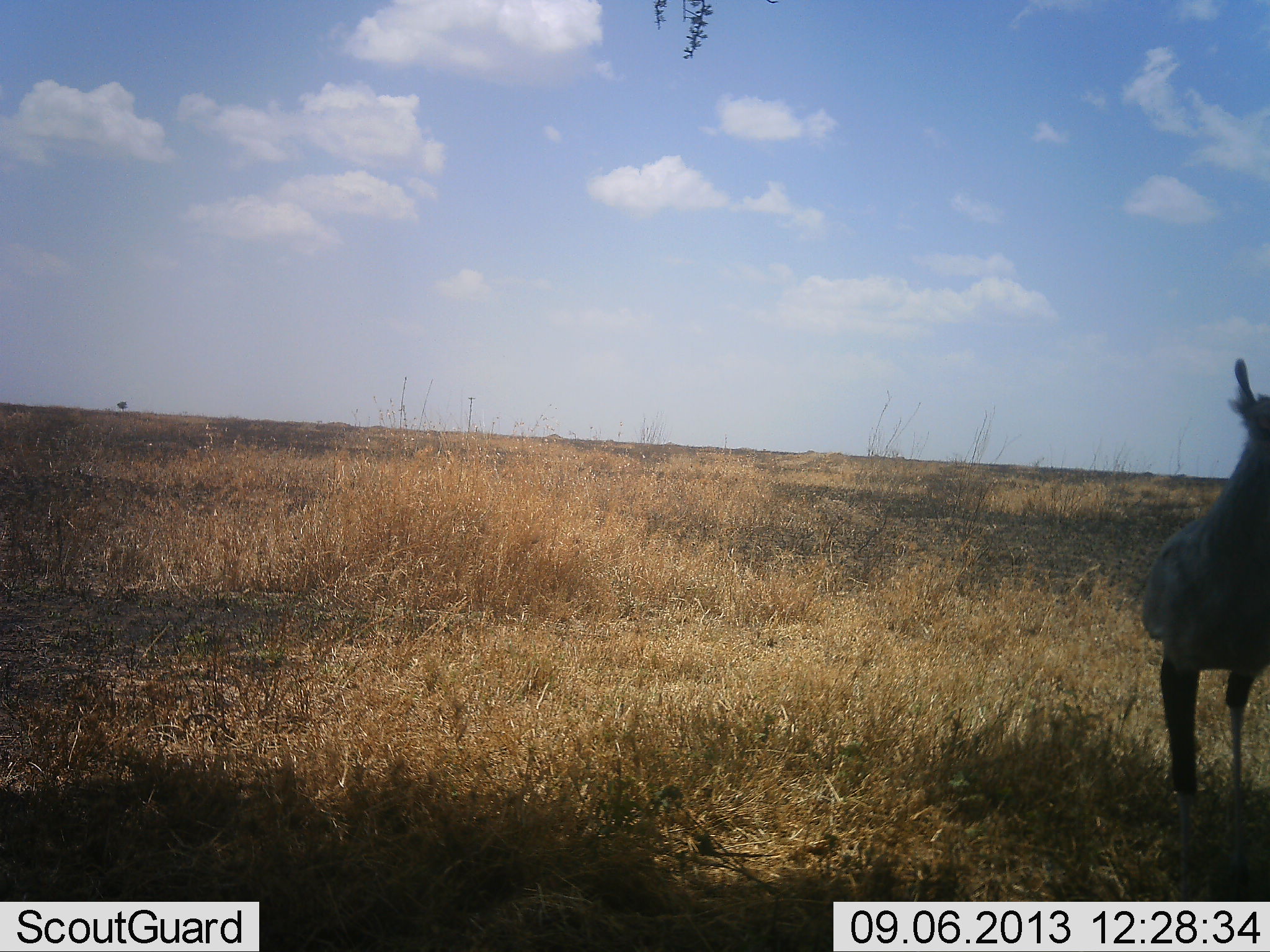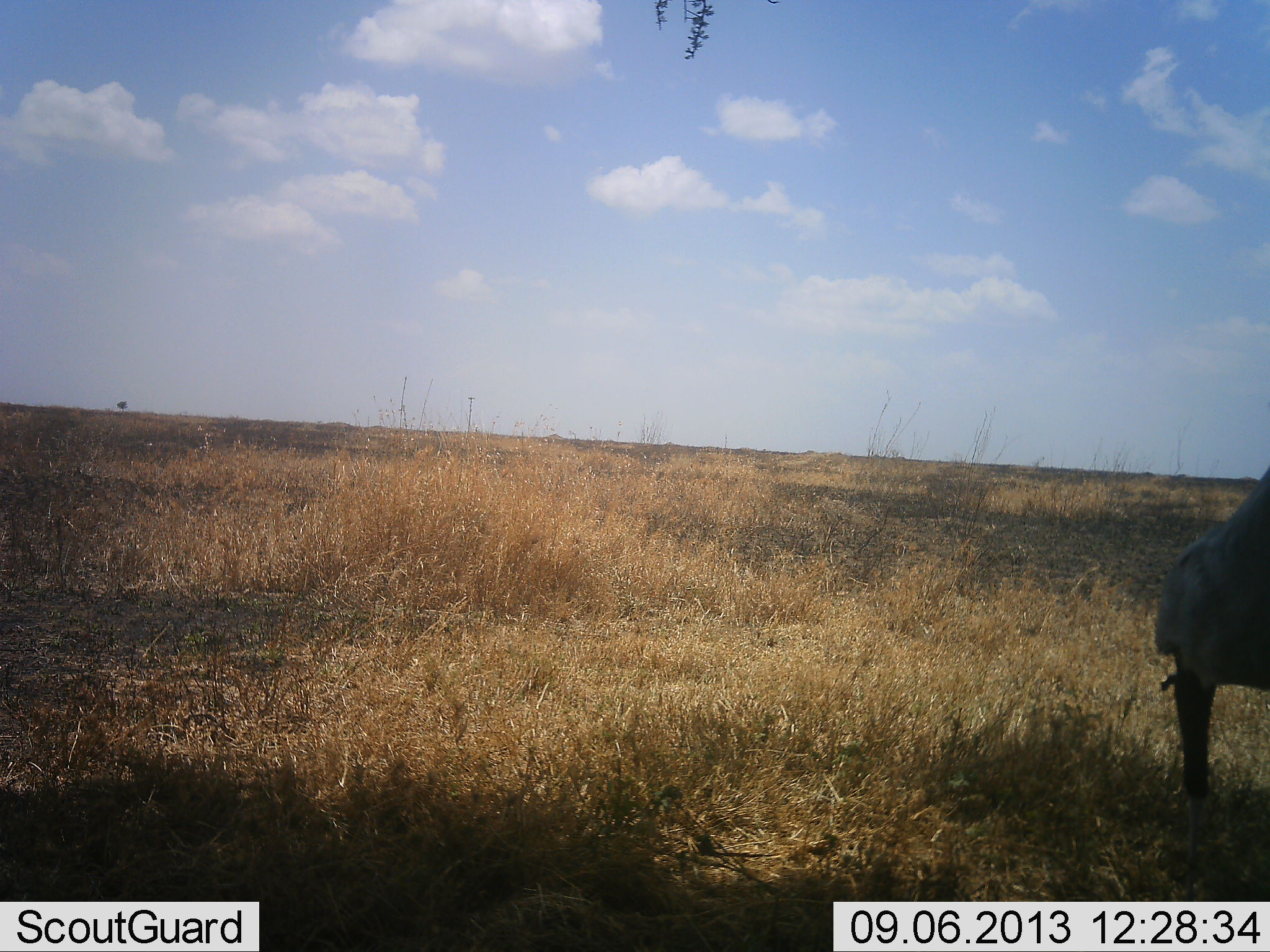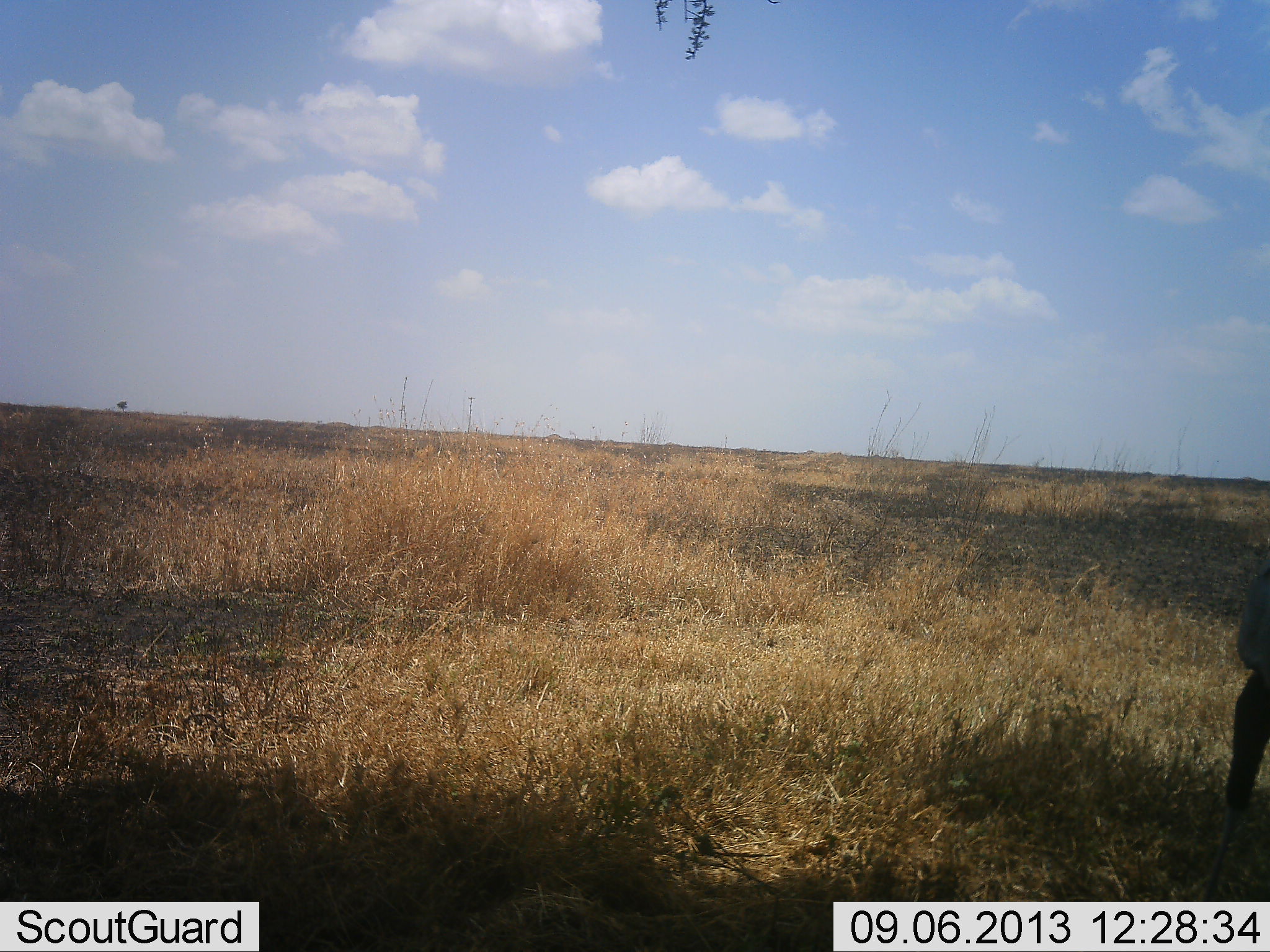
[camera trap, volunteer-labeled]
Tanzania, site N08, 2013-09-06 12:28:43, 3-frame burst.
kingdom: Animalia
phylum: Chordata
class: Aves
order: Accipitriformes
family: Sagittariidae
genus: Sagittarius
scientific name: Sagittarius serpentarius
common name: secretary bird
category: secretarybird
Secretarybird (secretary bird) (Sagittarius serpentarius), count 1. Behavior (volunteer vote fractions): standing 20%, resting 0%, moving 80%, interacting 0%. Young present (vote fraction): 0%. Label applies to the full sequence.